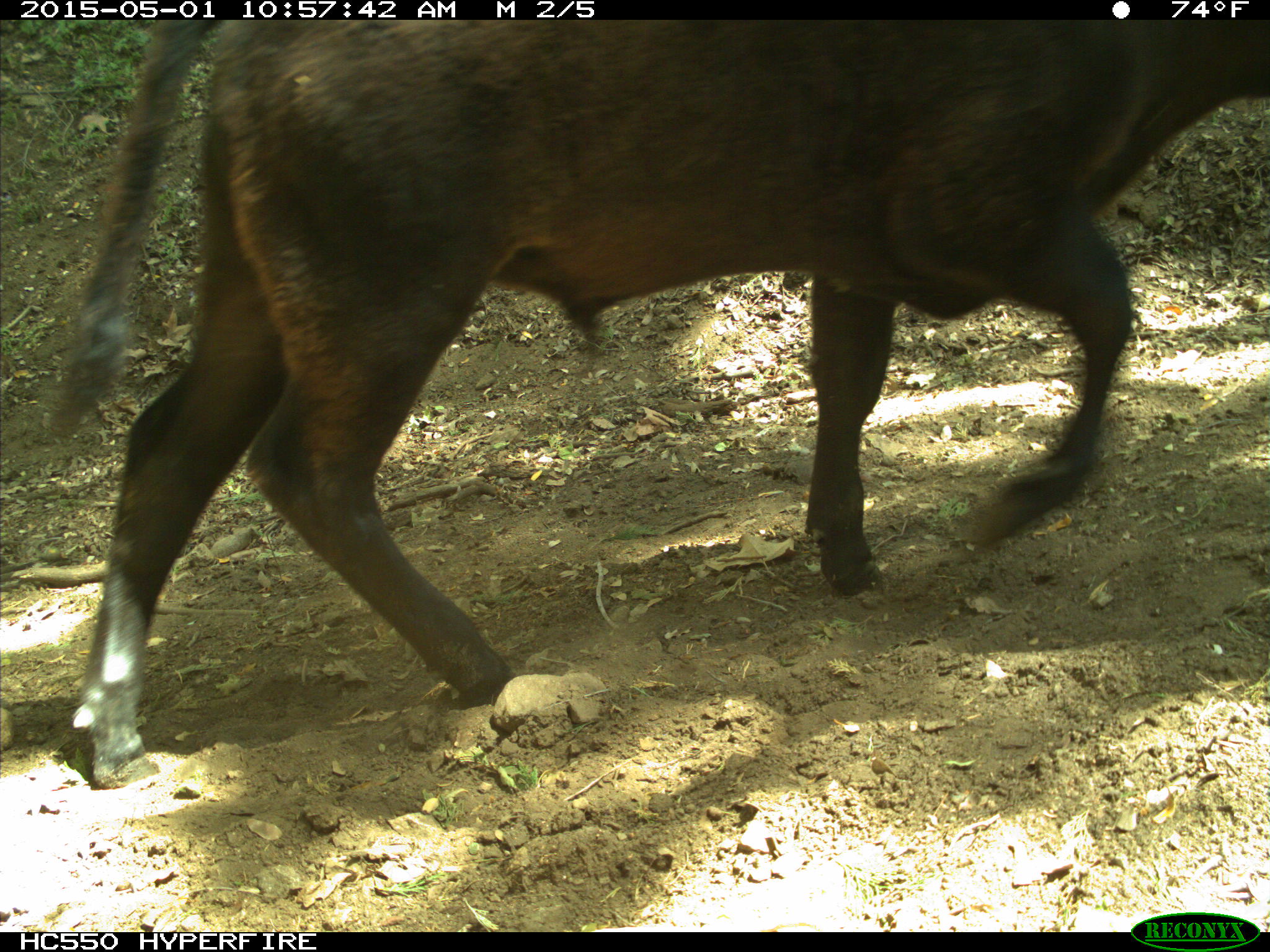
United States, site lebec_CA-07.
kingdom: Animalia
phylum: Chordata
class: Mammalia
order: Artiodactyla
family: Bovidae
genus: Bos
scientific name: Bos taurus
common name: domestic cow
Bos taurus (domestic cow).